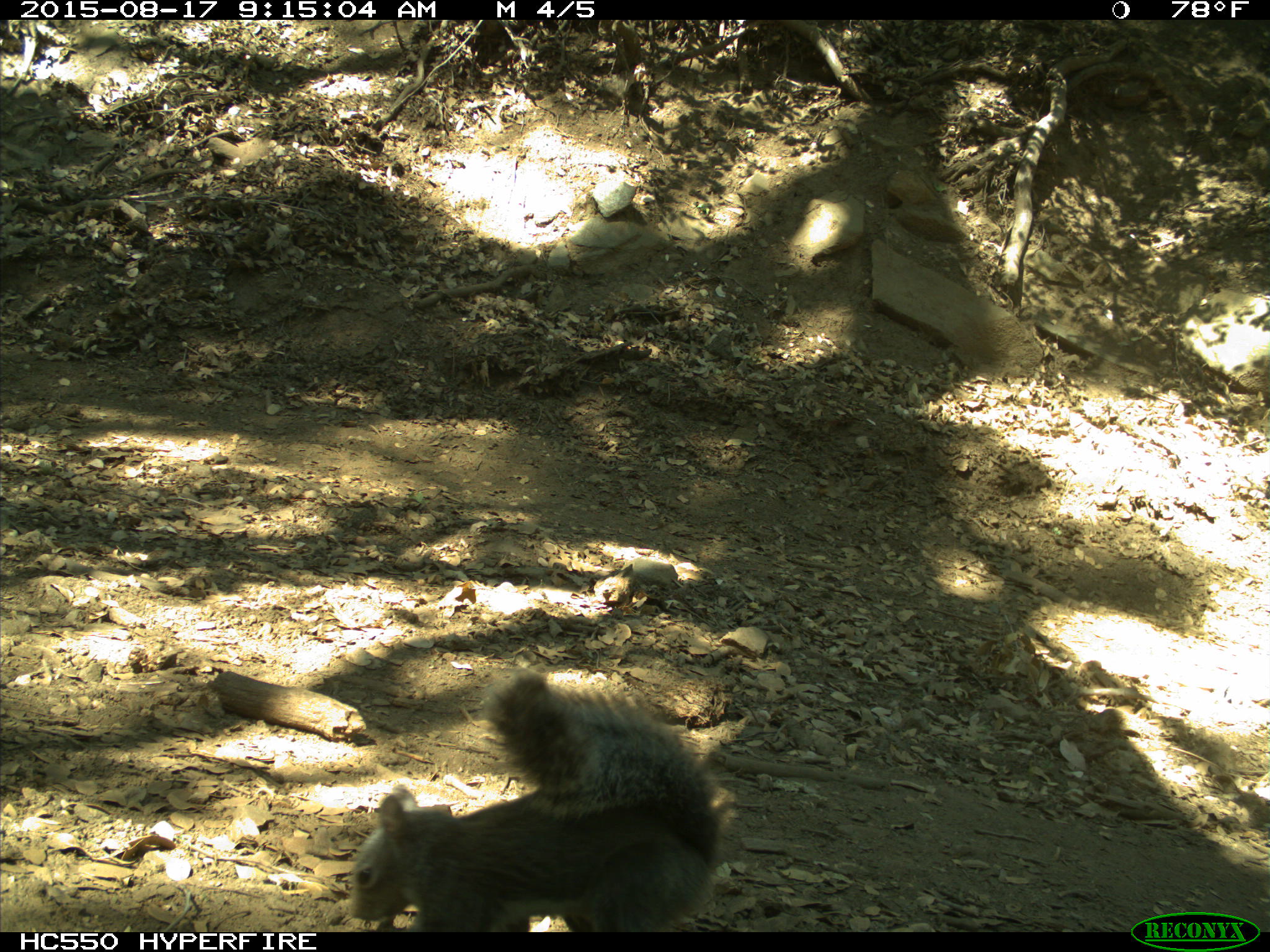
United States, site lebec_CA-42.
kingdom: Animalia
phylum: Chordata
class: Mammalia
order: Rodentia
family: Sciuridae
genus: Sciurus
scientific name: Sciurus carolinensis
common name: eastern gray squirrel